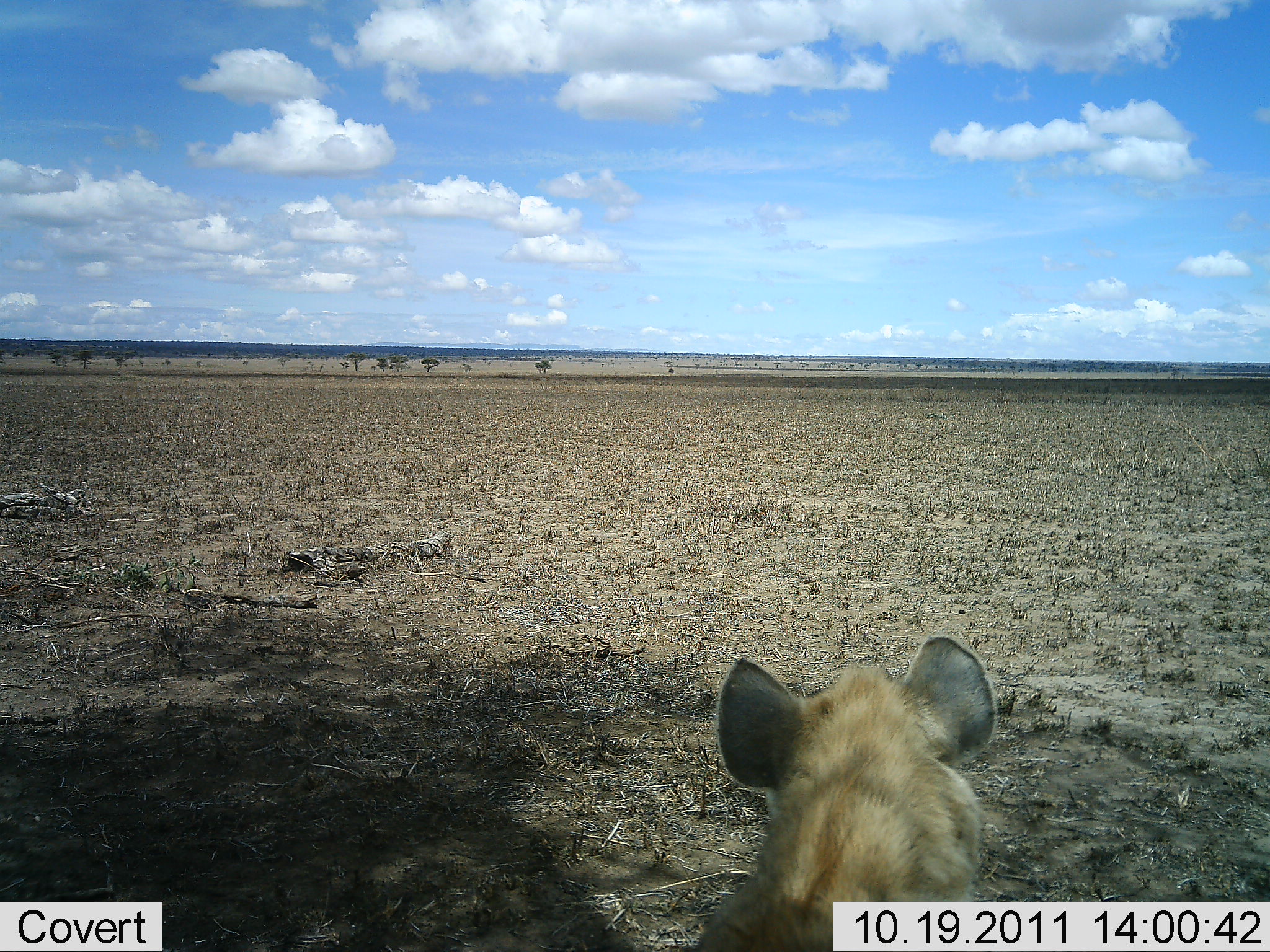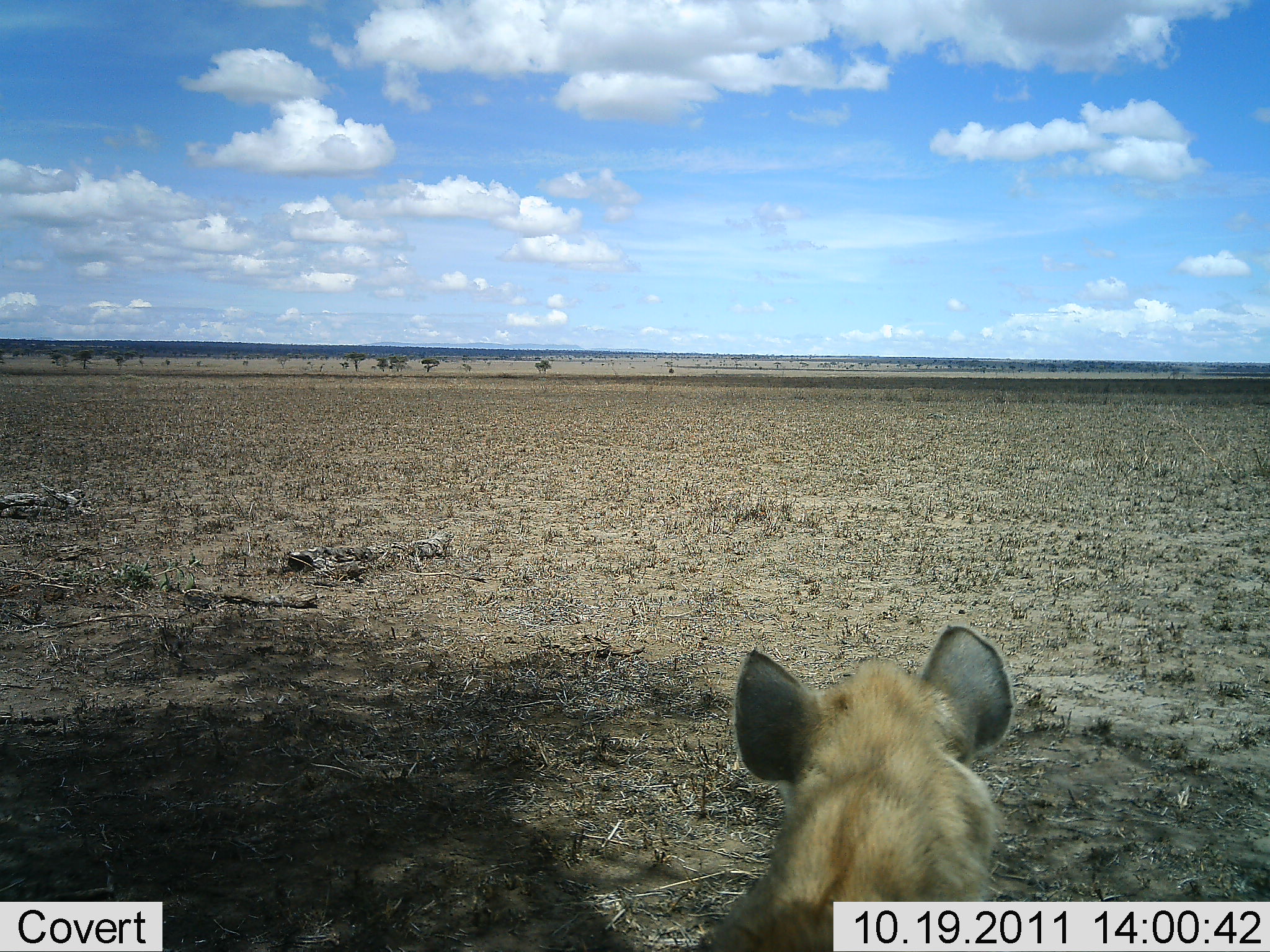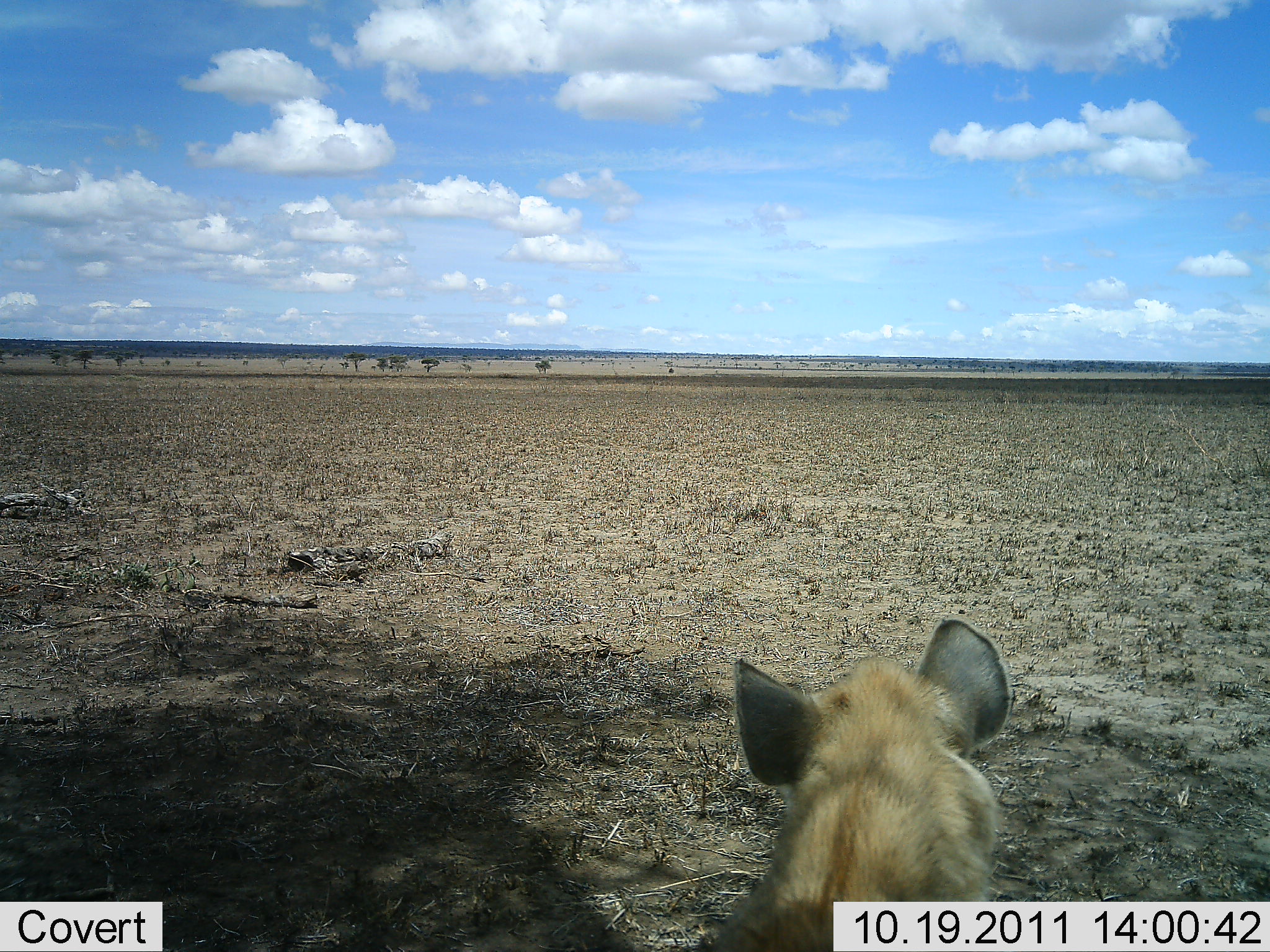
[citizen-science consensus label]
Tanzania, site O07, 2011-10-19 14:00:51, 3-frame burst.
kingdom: Animalia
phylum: Chordata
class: Mammalia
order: Carnivora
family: Hyaenidae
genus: Crocuta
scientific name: Crocuta crocuta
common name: spotted hyena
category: hyenaspotted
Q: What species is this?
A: Hyenaspotted (spotted hyena) (Crocuta crocuta).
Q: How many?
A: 1.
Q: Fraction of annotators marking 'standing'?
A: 42%.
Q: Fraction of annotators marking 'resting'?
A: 67%.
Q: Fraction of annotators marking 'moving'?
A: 17%.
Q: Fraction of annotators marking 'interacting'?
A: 0%.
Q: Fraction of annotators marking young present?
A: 0%.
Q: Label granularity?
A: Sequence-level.